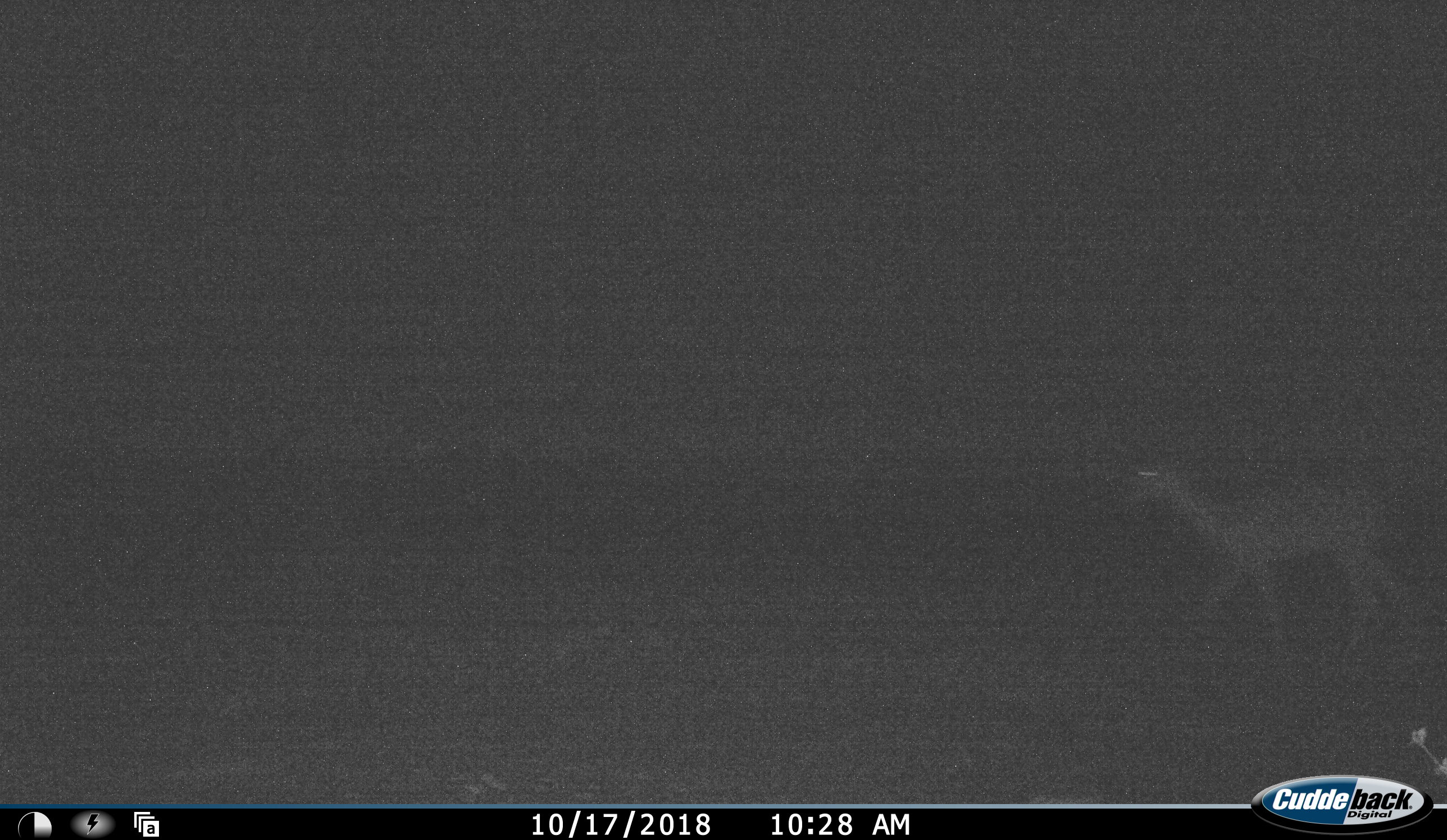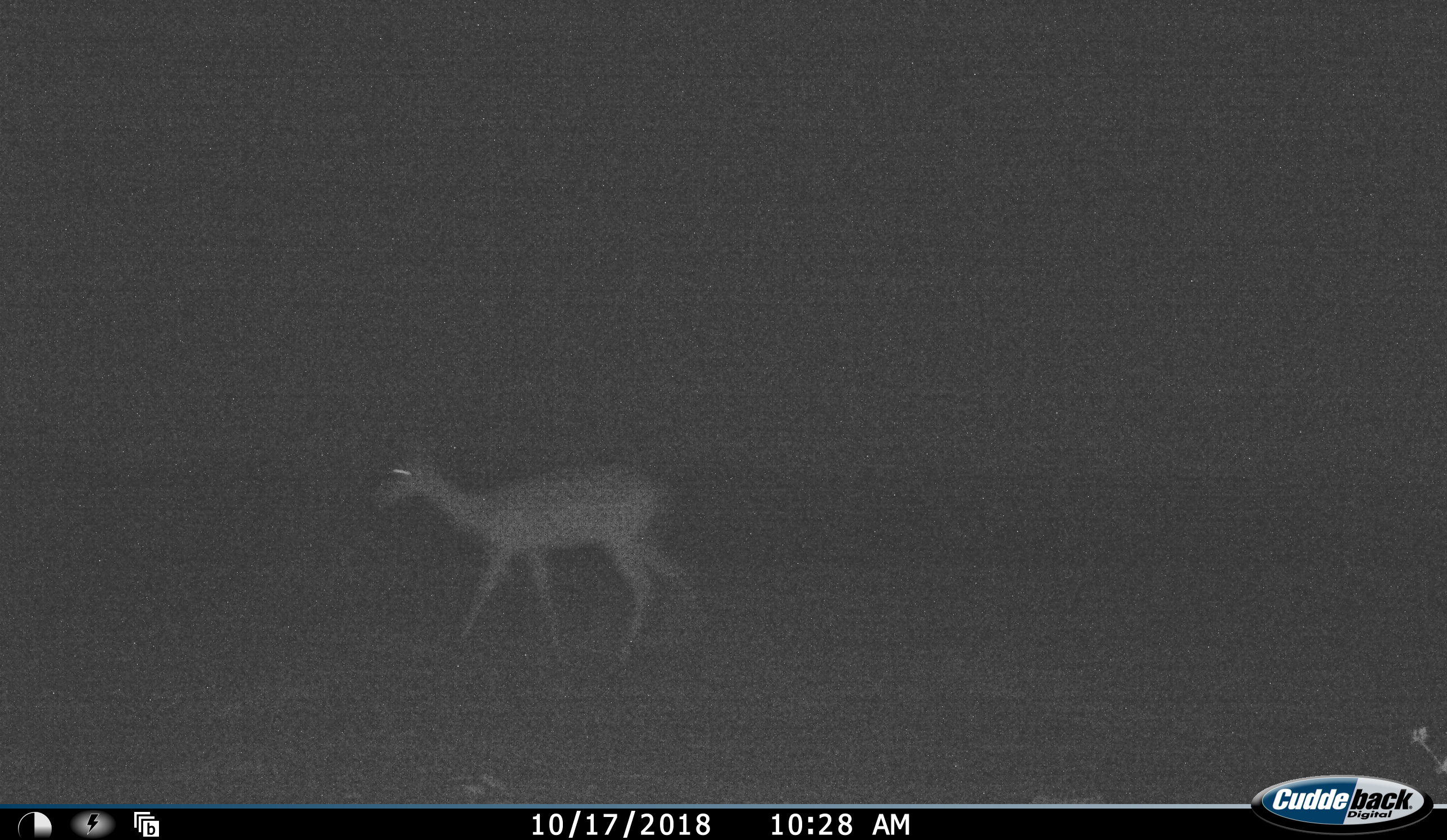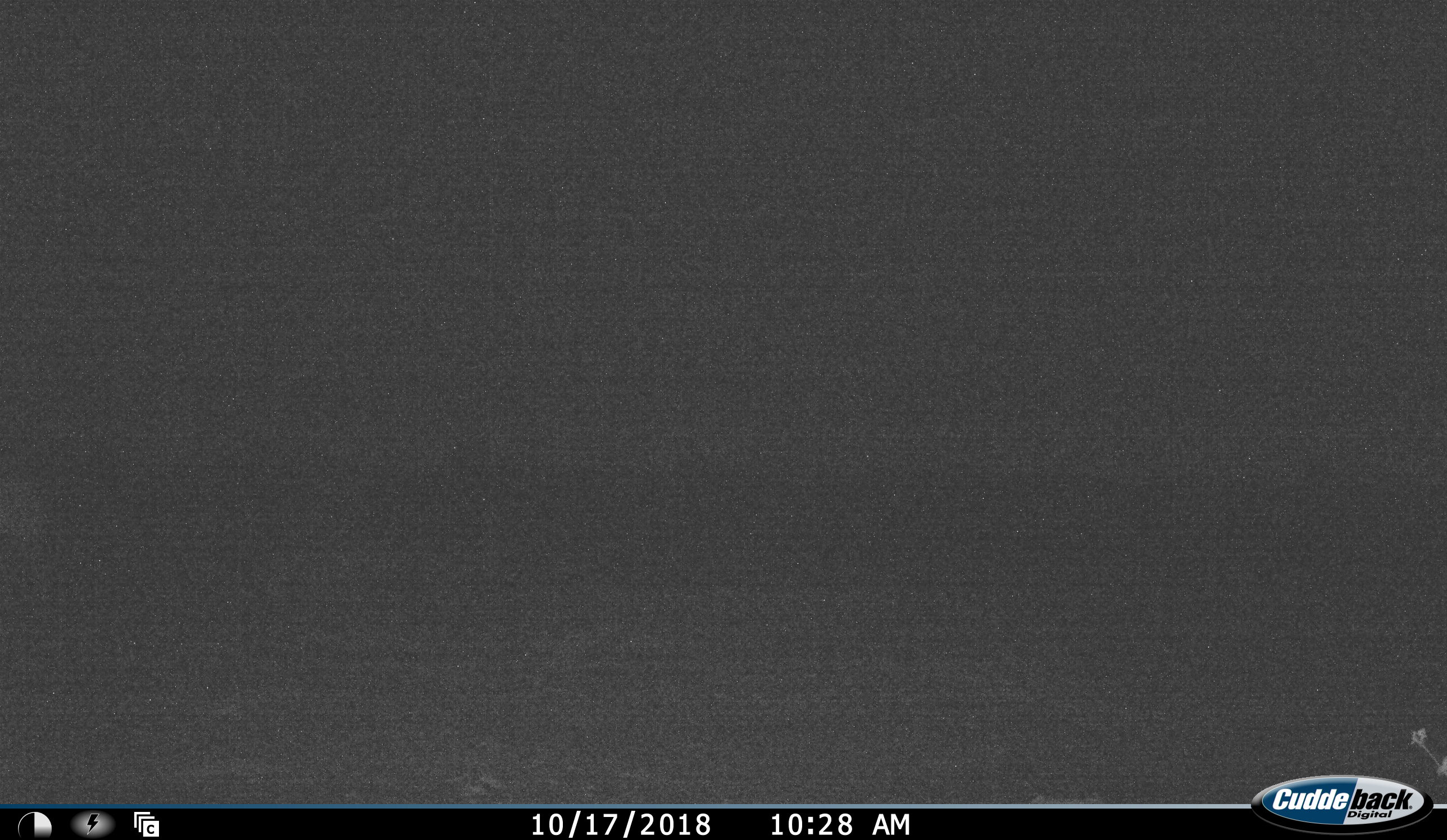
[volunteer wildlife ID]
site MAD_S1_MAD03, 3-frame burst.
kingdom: Animalia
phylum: Chordata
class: Mammalia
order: Artiodactyla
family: Bovidae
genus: Aepyceros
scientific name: Aepyceros melampus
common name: impala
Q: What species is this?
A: Impala (Aepyceros melampus).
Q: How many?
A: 1.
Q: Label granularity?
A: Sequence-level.